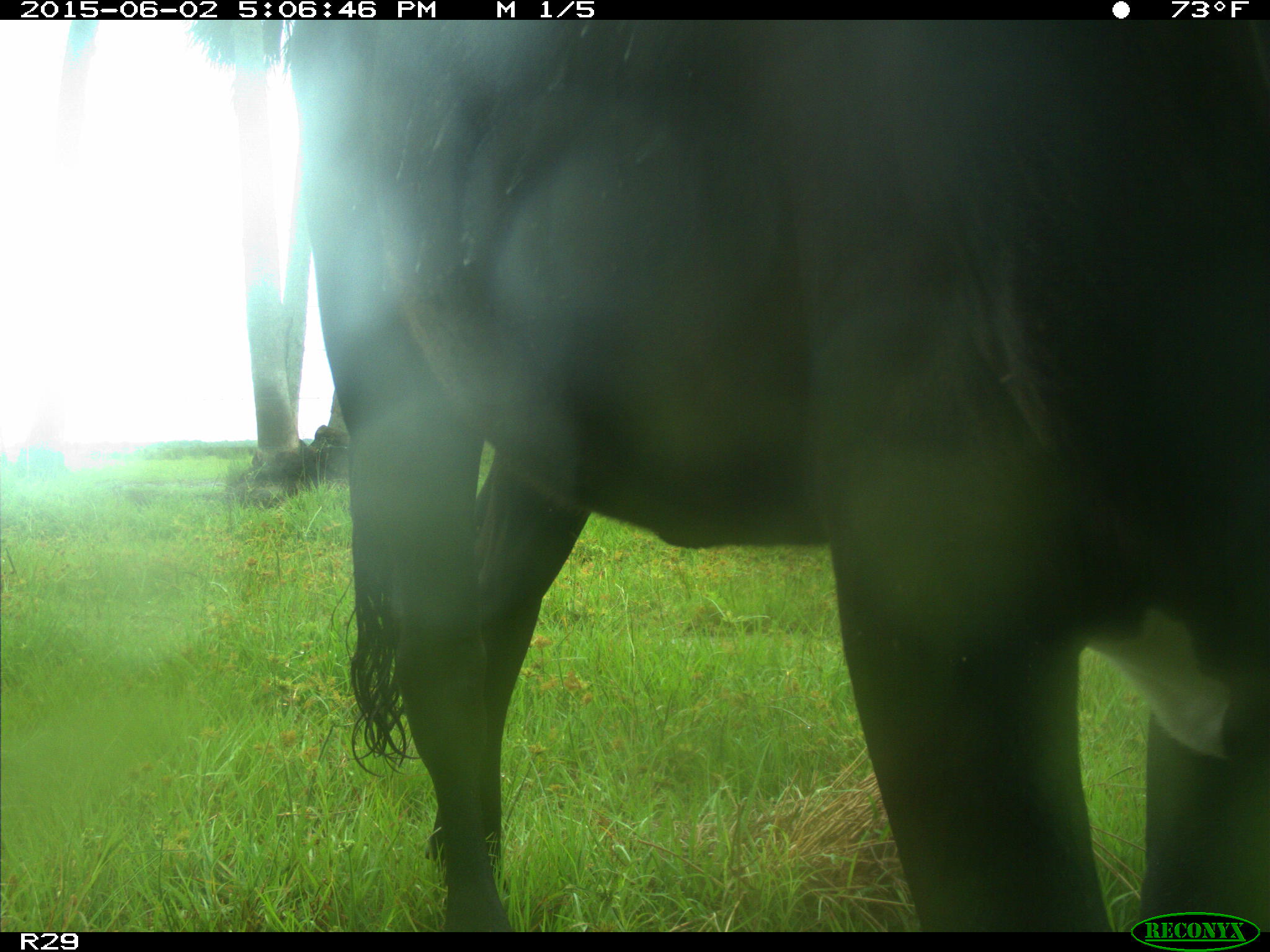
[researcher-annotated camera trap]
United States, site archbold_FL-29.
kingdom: Animalia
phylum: Chordata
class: Mammalia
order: Artiodactyla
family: Bovidae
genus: Bos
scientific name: Bos taurus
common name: domestic cow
Bos taurus (domestic cow).